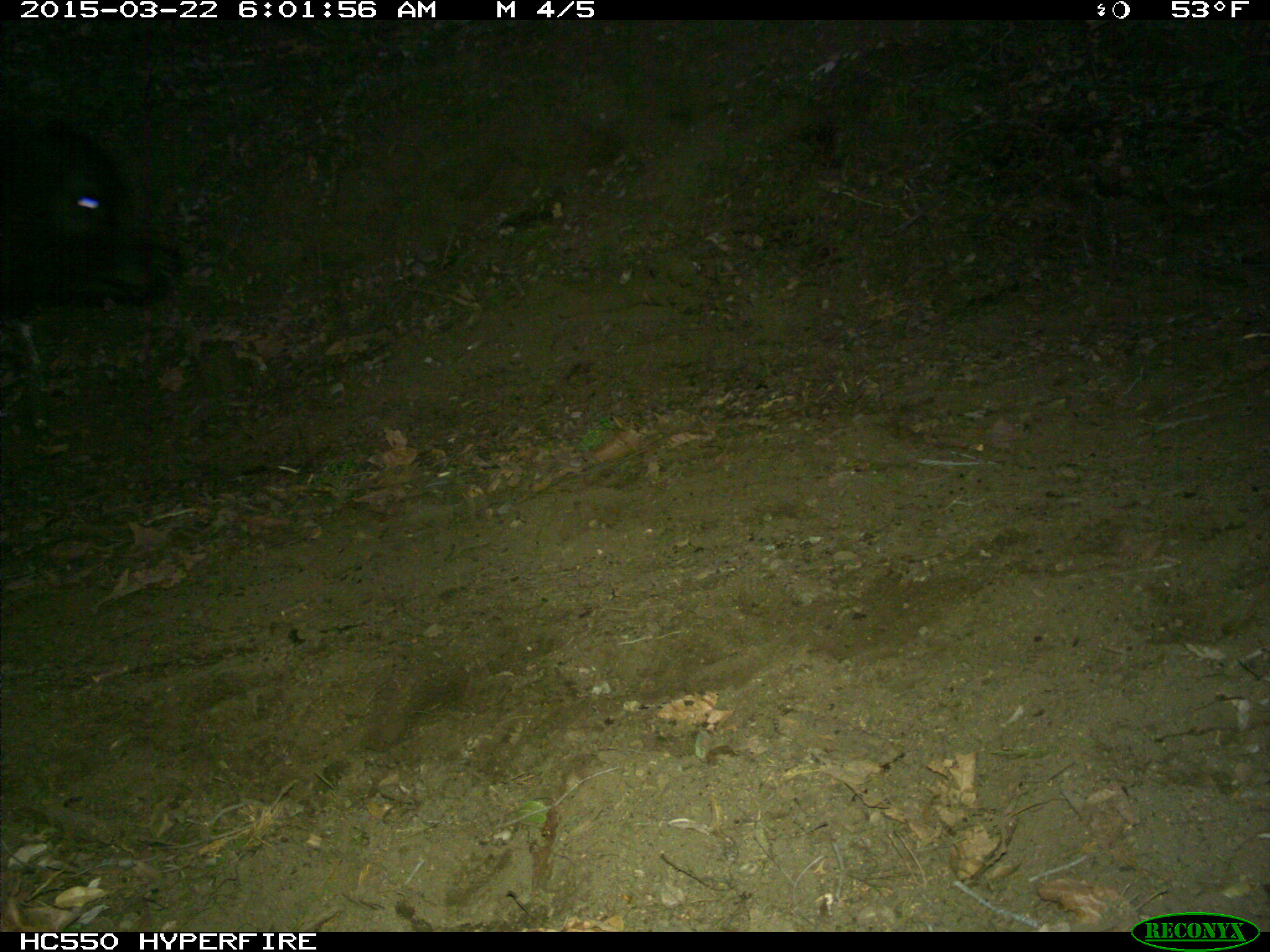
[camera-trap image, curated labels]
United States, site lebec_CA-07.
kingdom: Animalia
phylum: Chordata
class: Mammalia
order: Artiodactyla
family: Bovidae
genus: Bos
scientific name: Bos taurus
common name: domestic cow